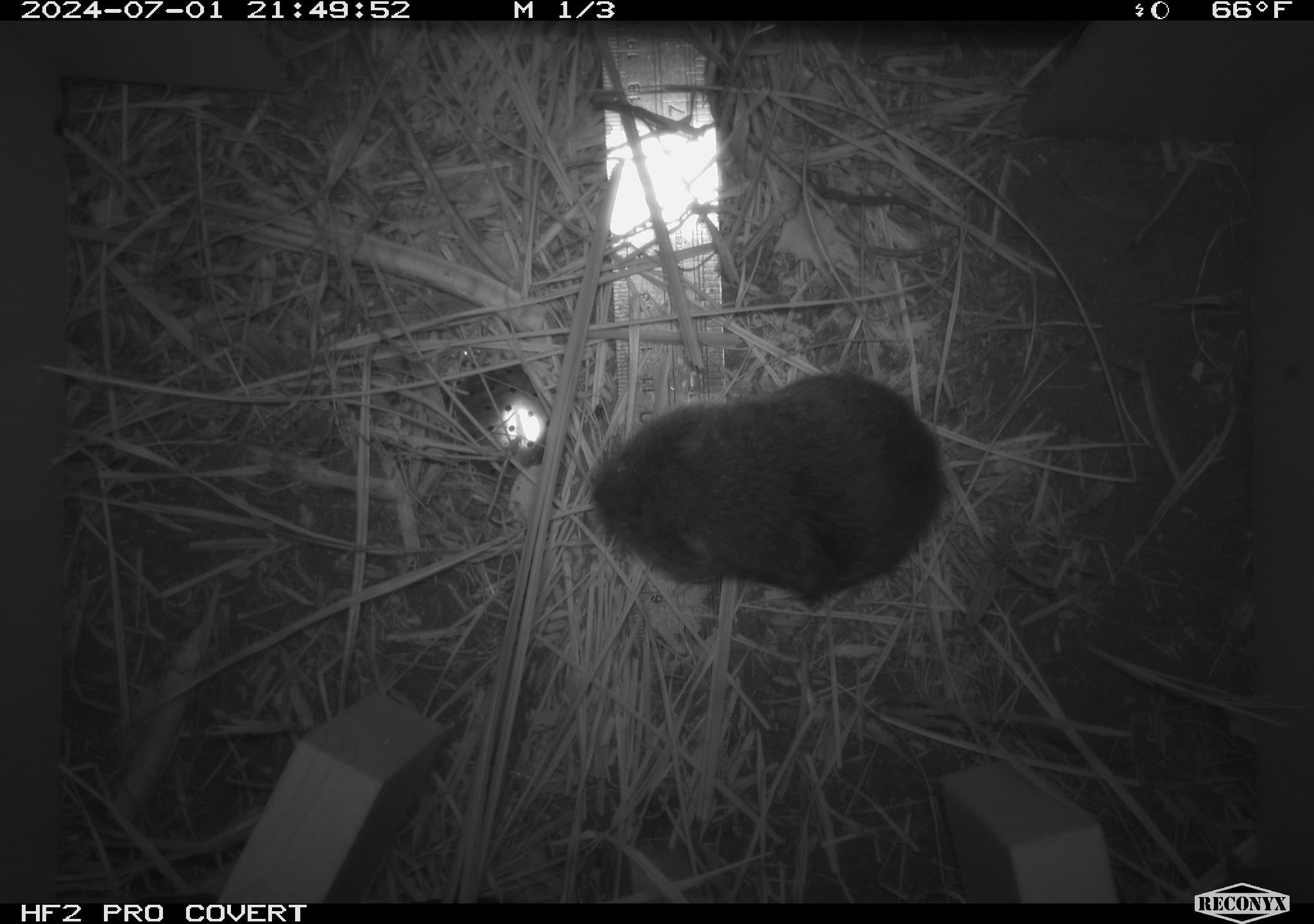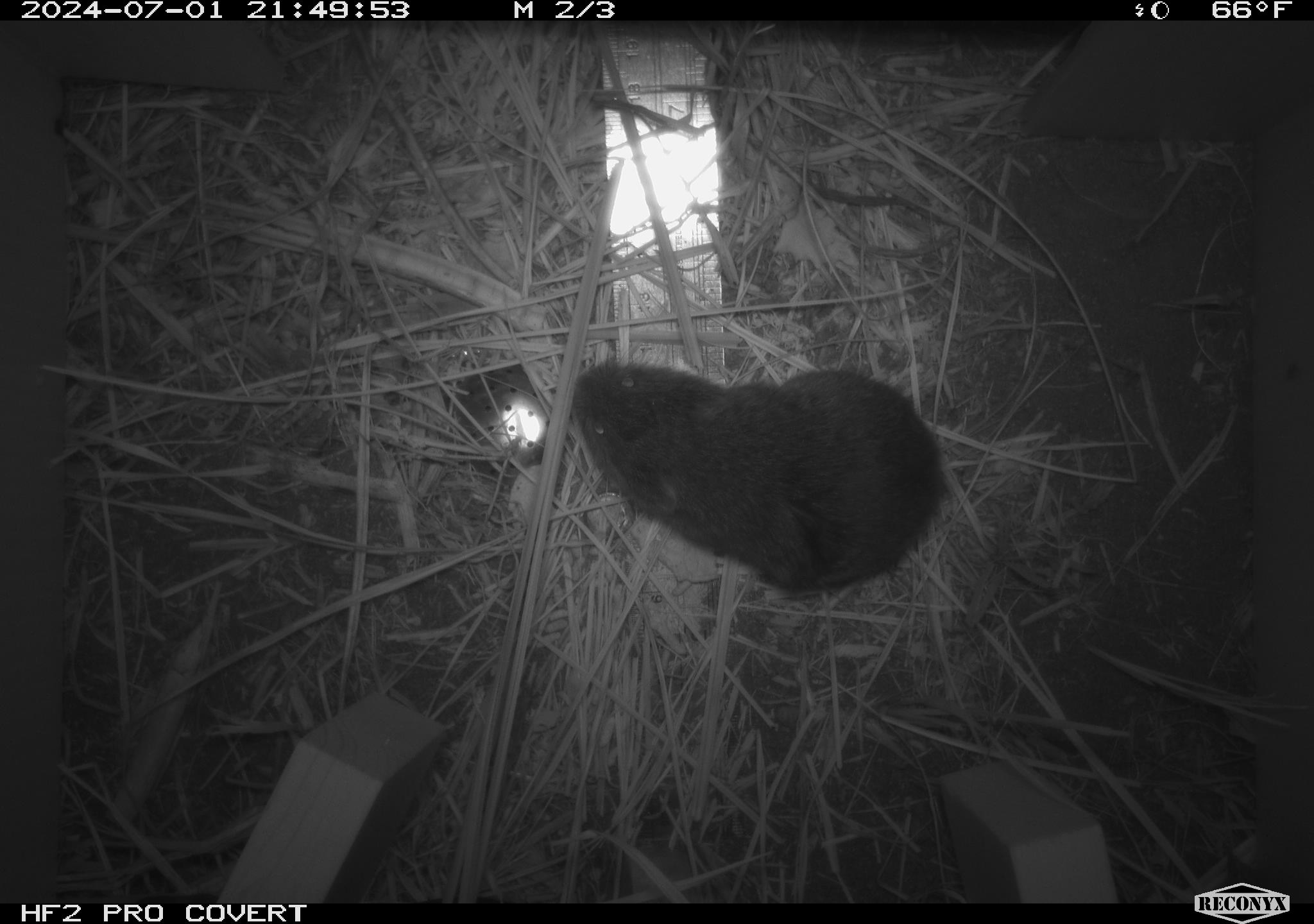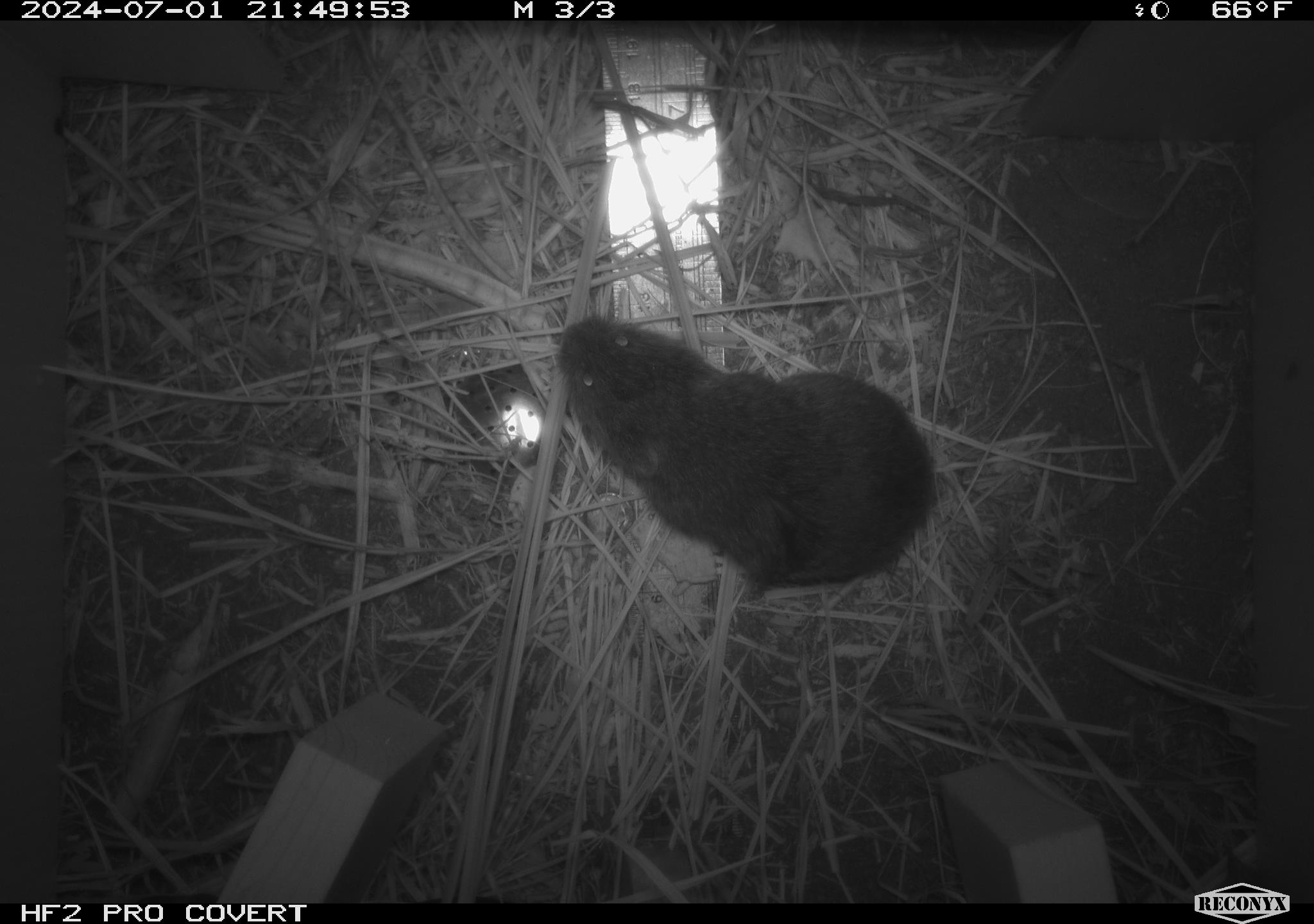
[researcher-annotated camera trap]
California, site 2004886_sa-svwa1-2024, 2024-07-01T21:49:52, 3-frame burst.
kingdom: Animalia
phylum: Chordata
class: Mammalia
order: Rodentia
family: Cricetidae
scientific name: Arvicolinae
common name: voles, lemmings, and muskrats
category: arvicolinae subfamily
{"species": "arvicolinae subfamily (voles, lemmings, and muskrats) (Arvicolinae)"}